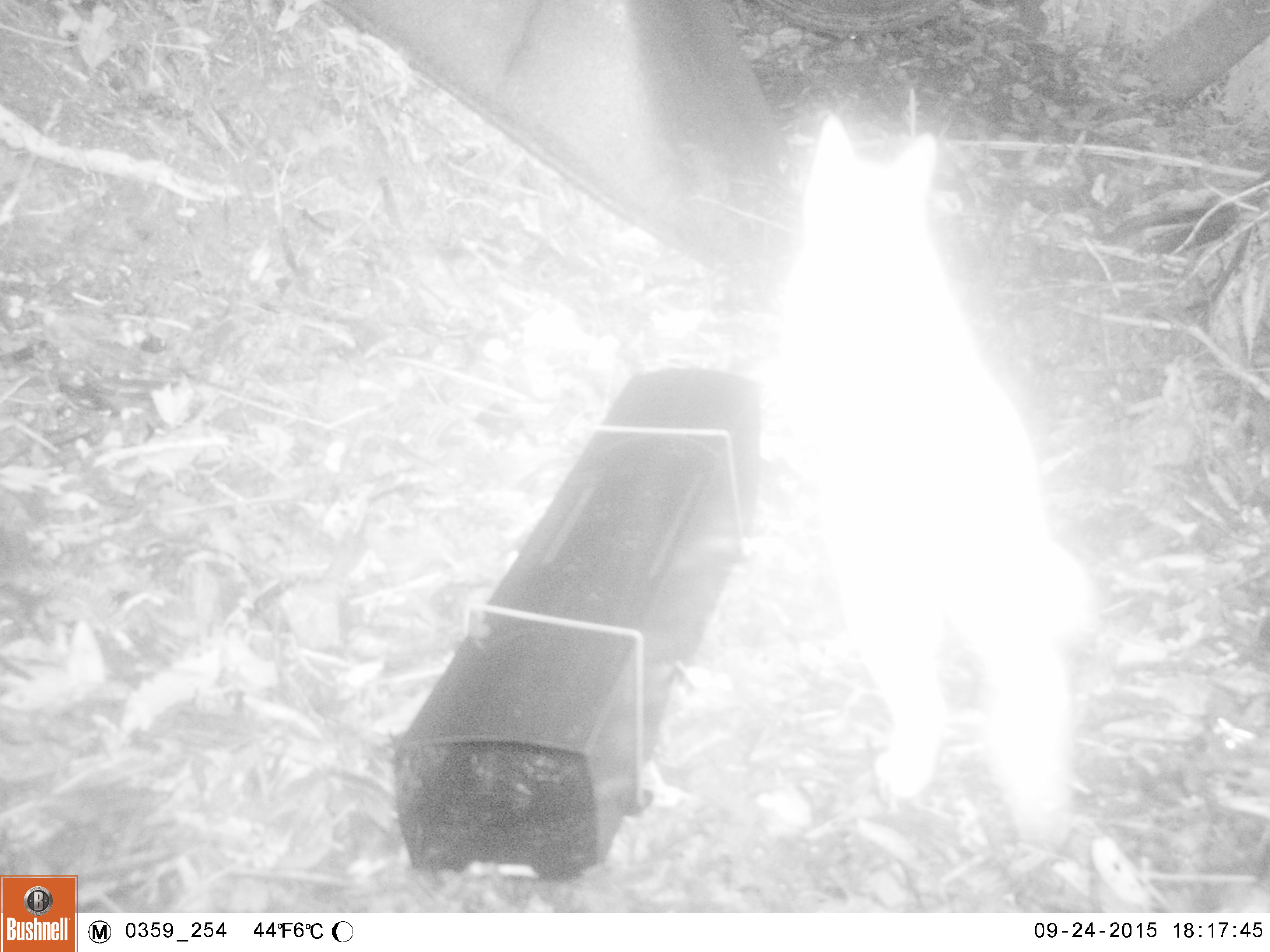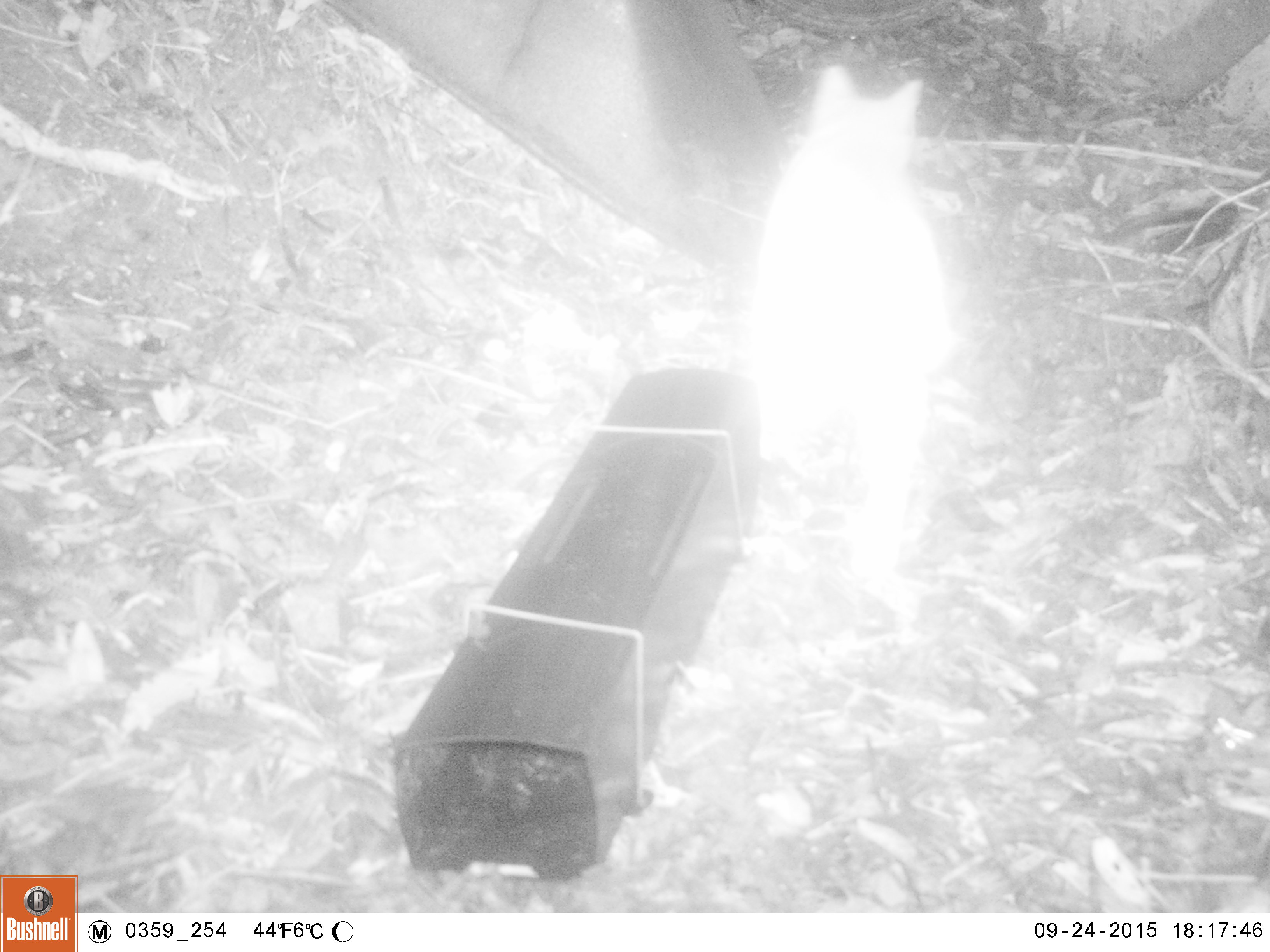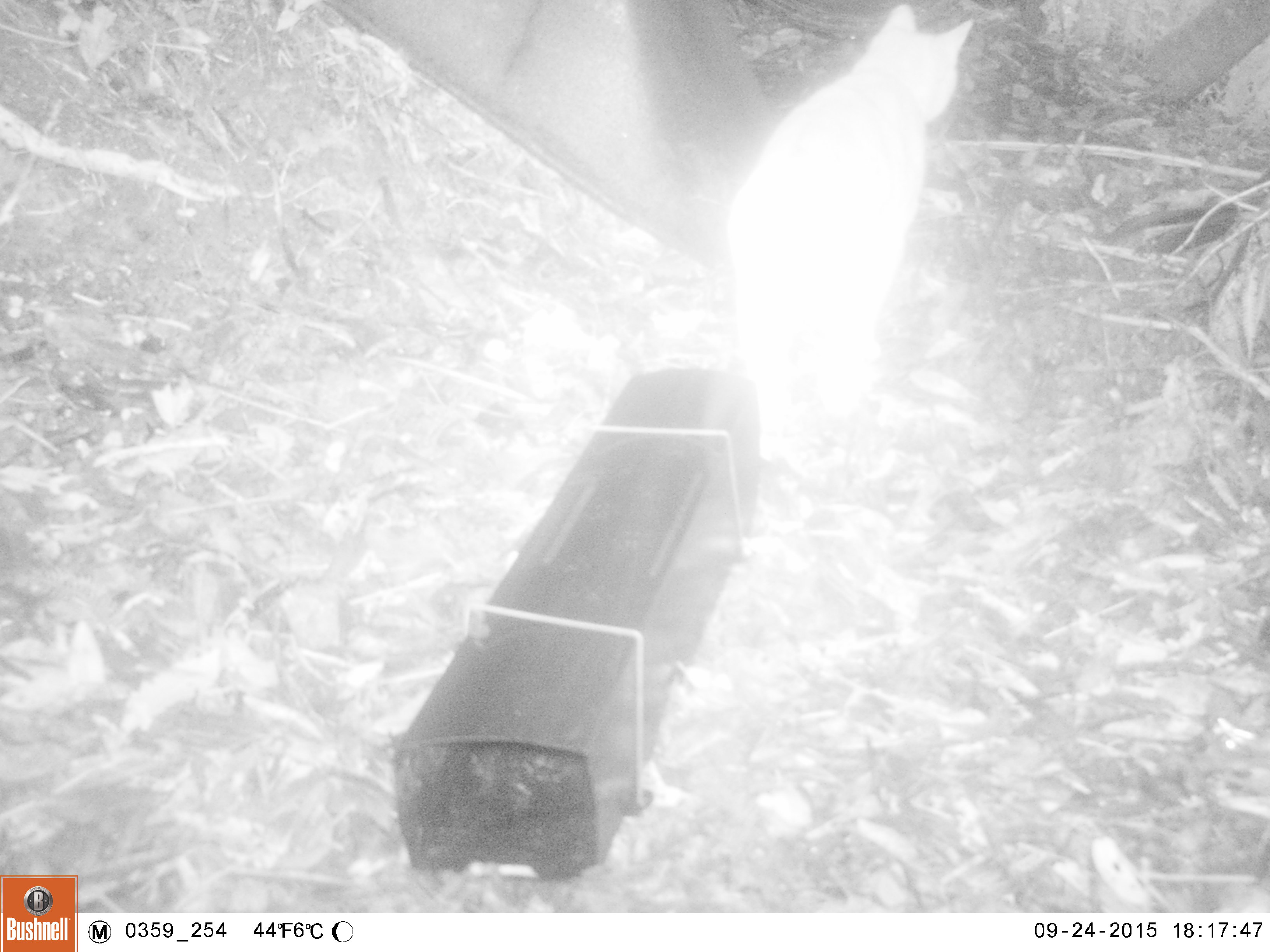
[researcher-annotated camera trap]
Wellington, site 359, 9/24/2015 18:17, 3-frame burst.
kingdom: Animalia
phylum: Chordata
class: Mammalia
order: Carnivora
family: Felidae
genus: Felis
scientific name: Felis catus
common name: cat